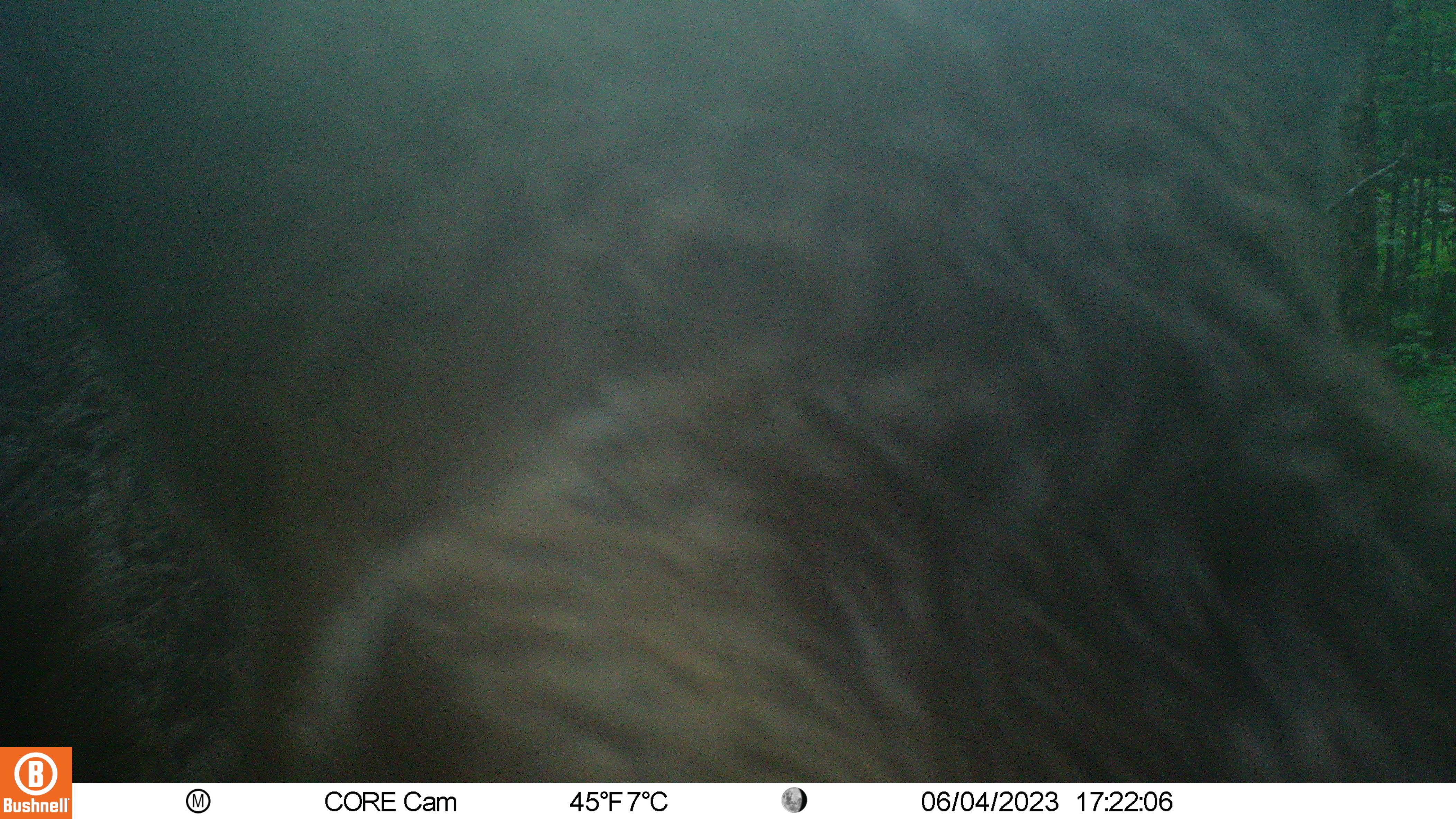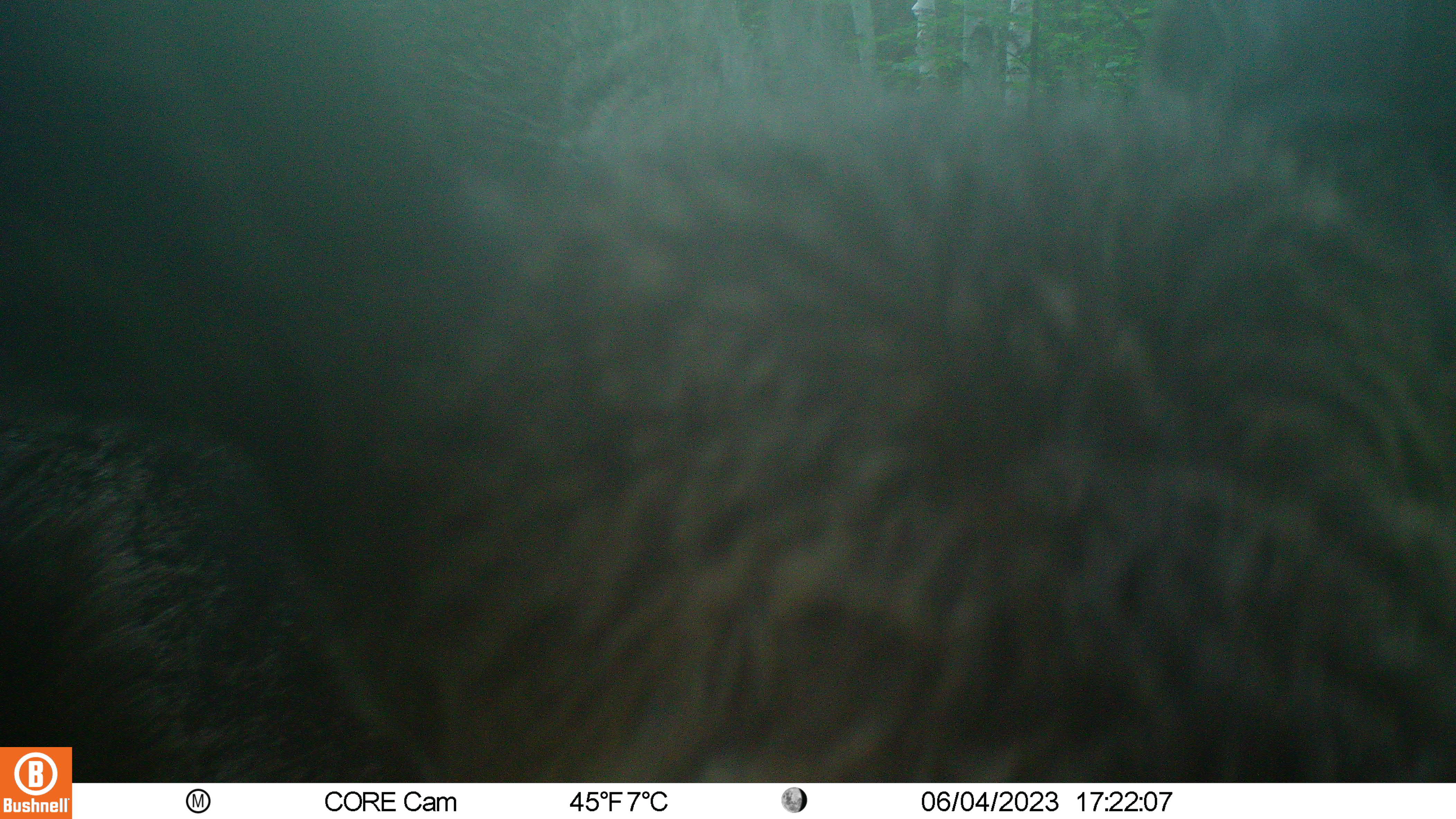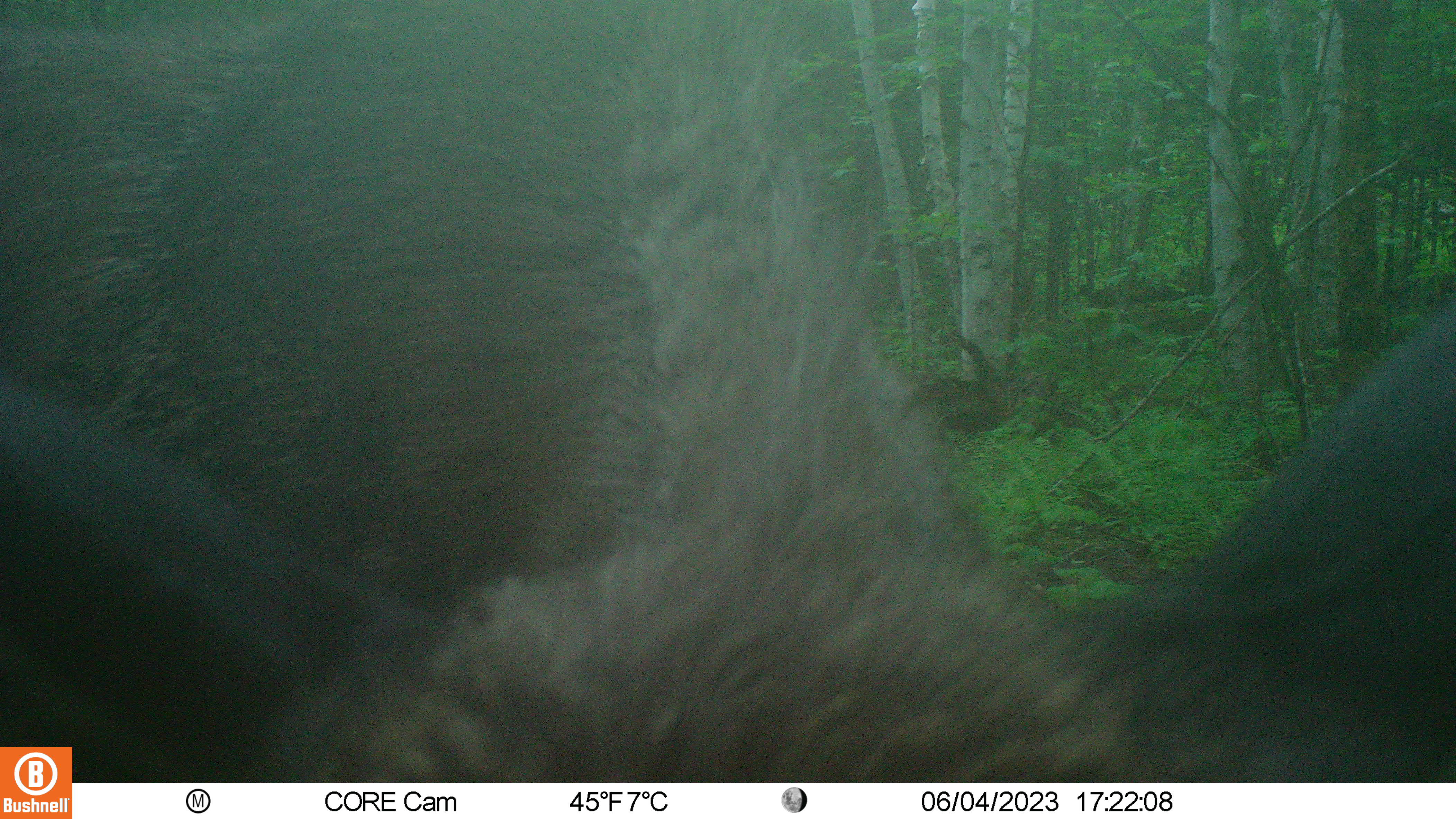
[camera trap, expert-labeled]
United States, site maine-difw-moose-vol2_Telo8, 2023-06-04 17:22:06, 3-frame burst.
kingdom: Animalia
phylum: Chordata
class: Mammalia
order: Artiodactyla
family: Cervidae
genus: Alces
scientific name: Alces alces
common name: moose